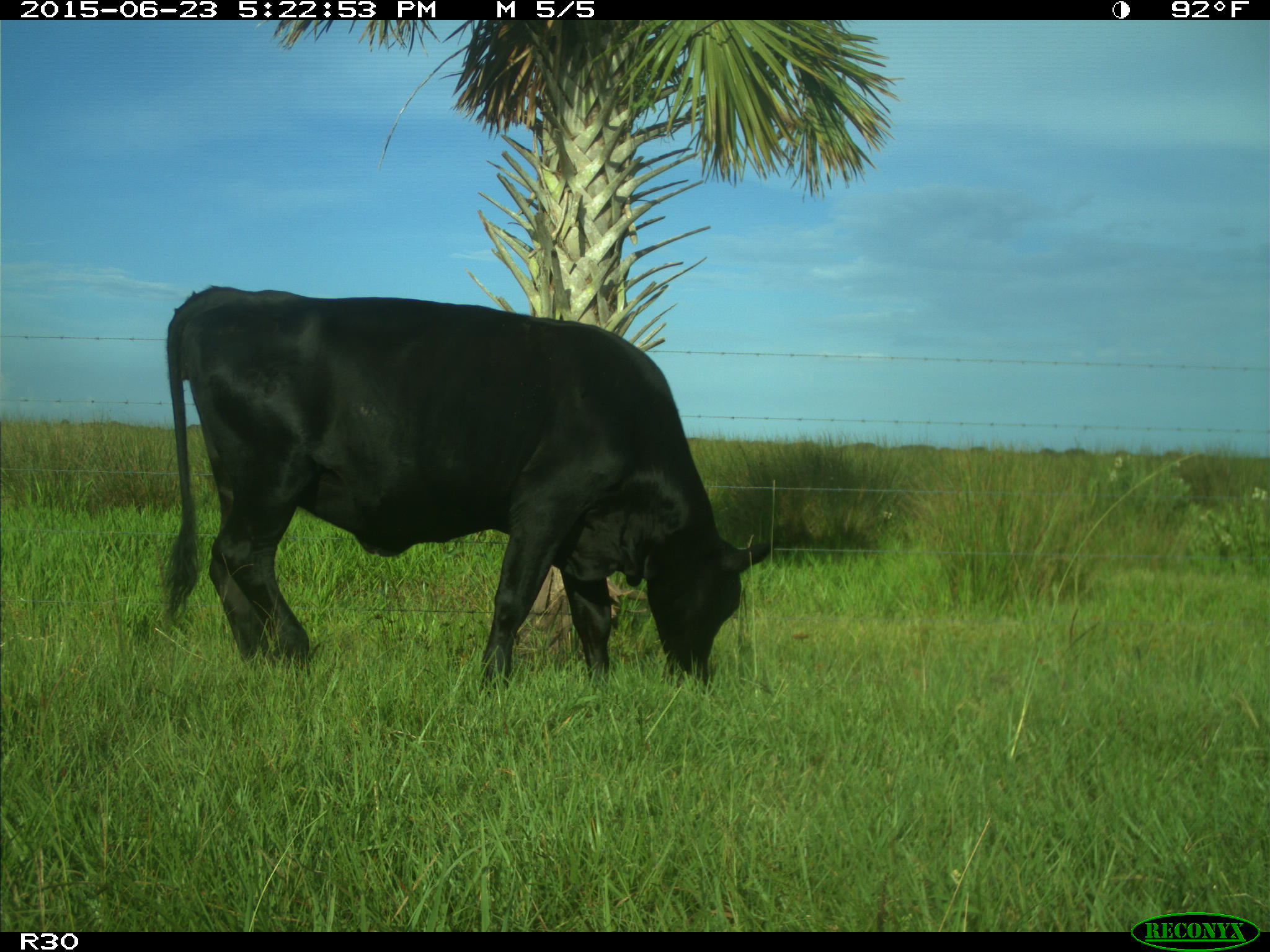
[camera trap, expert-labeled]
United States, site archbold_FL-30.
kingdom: Animalia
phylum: Chordata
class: Mammalia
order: Artiodactyla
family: Bovidae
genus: Bos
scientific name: Bos taurus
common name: domestic cow